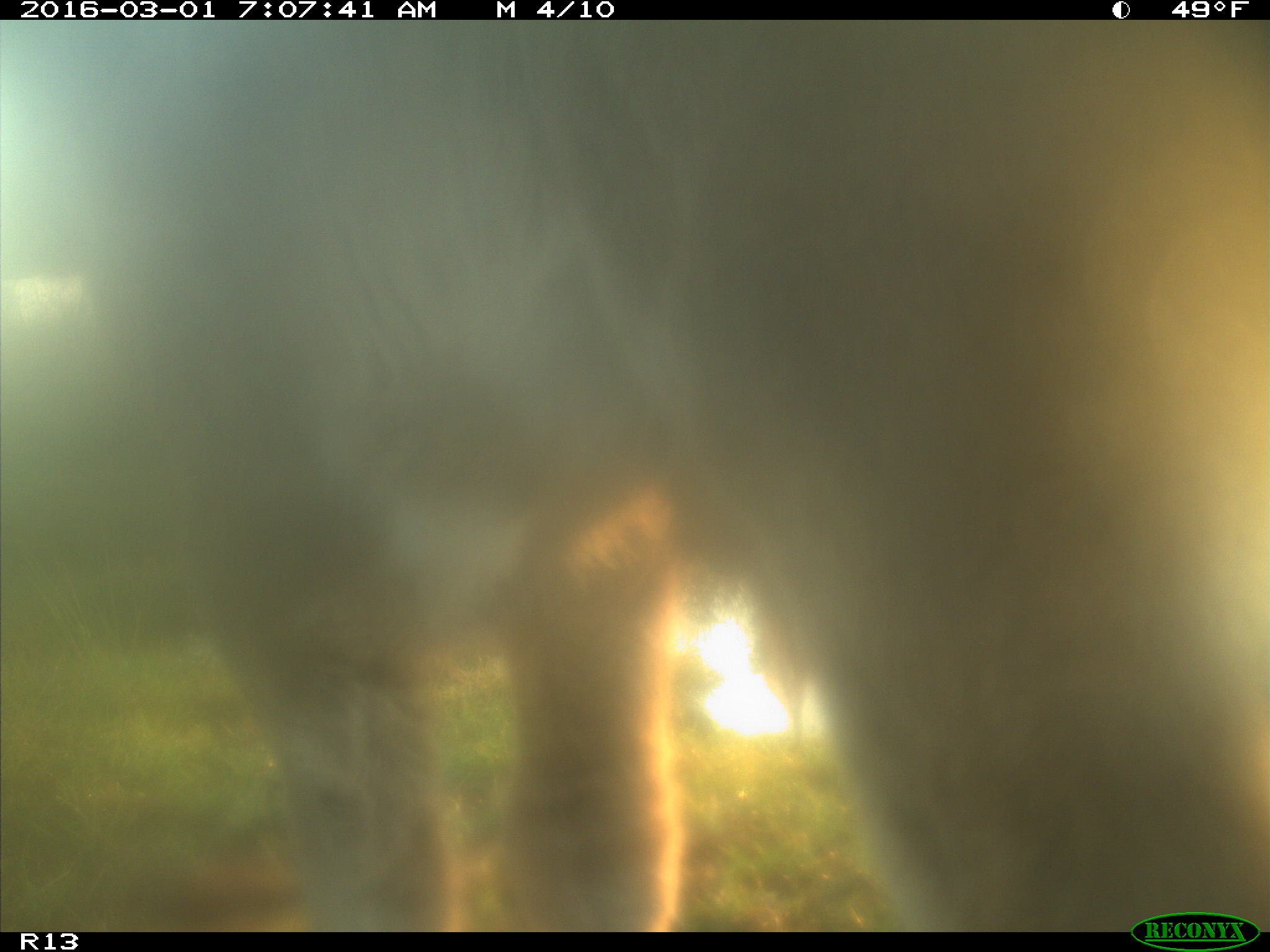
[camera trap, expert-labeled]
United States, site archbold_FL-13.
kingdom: Animalia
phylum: Chordata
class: Mammalia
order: Artiodactyla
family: Bovidae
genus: Bos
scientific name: Bos taurus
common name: domestic cow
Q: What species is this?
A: Bos taurus (domestic cow).